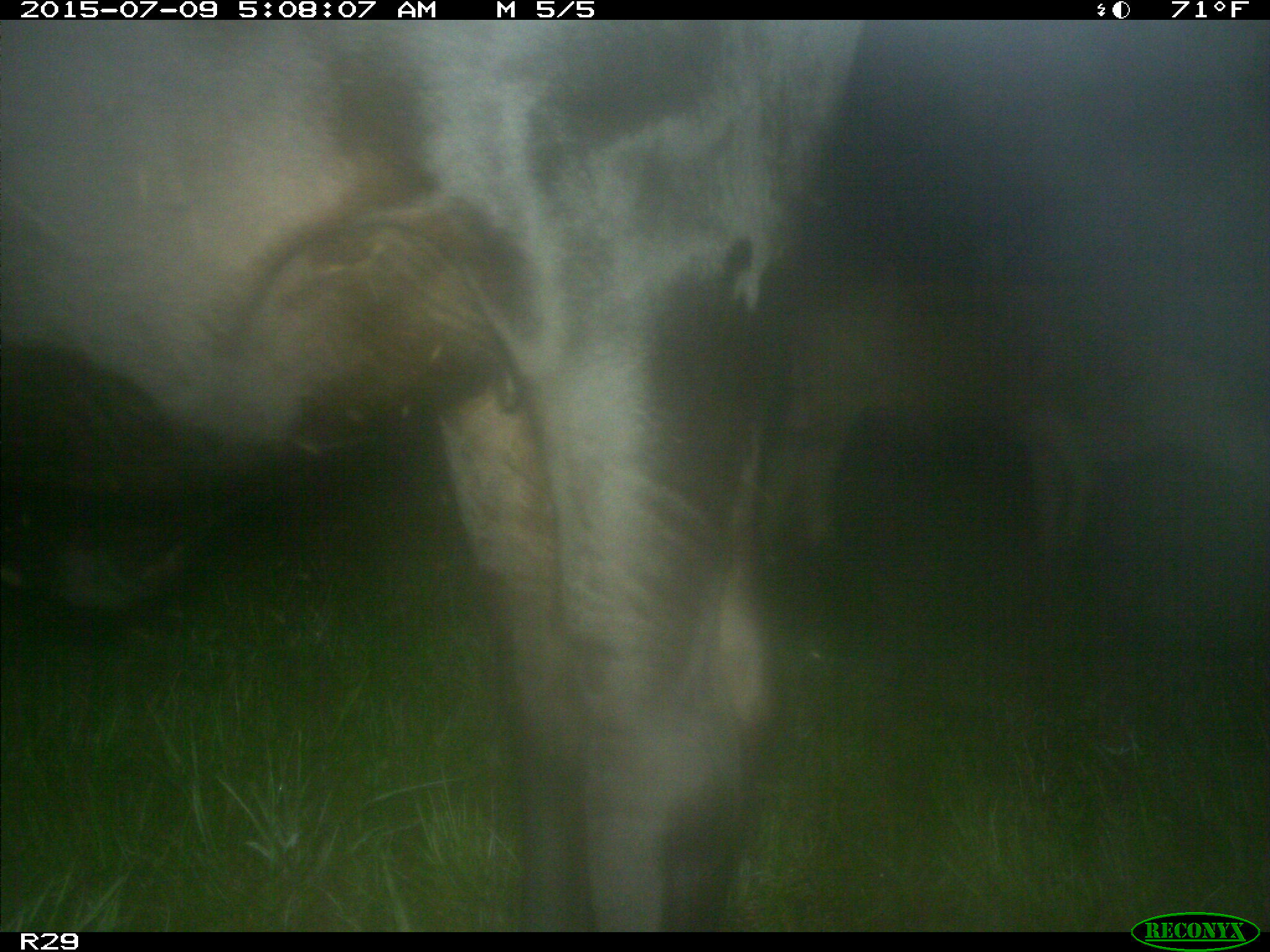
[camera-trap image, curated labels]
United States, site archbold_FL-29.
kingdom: Animalia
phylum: Chordata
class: Mammalia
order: Artiodactyla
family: Bovidae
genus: Bos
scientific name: Bos taurus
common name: domestic cow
Bos taurus (domestic cow).